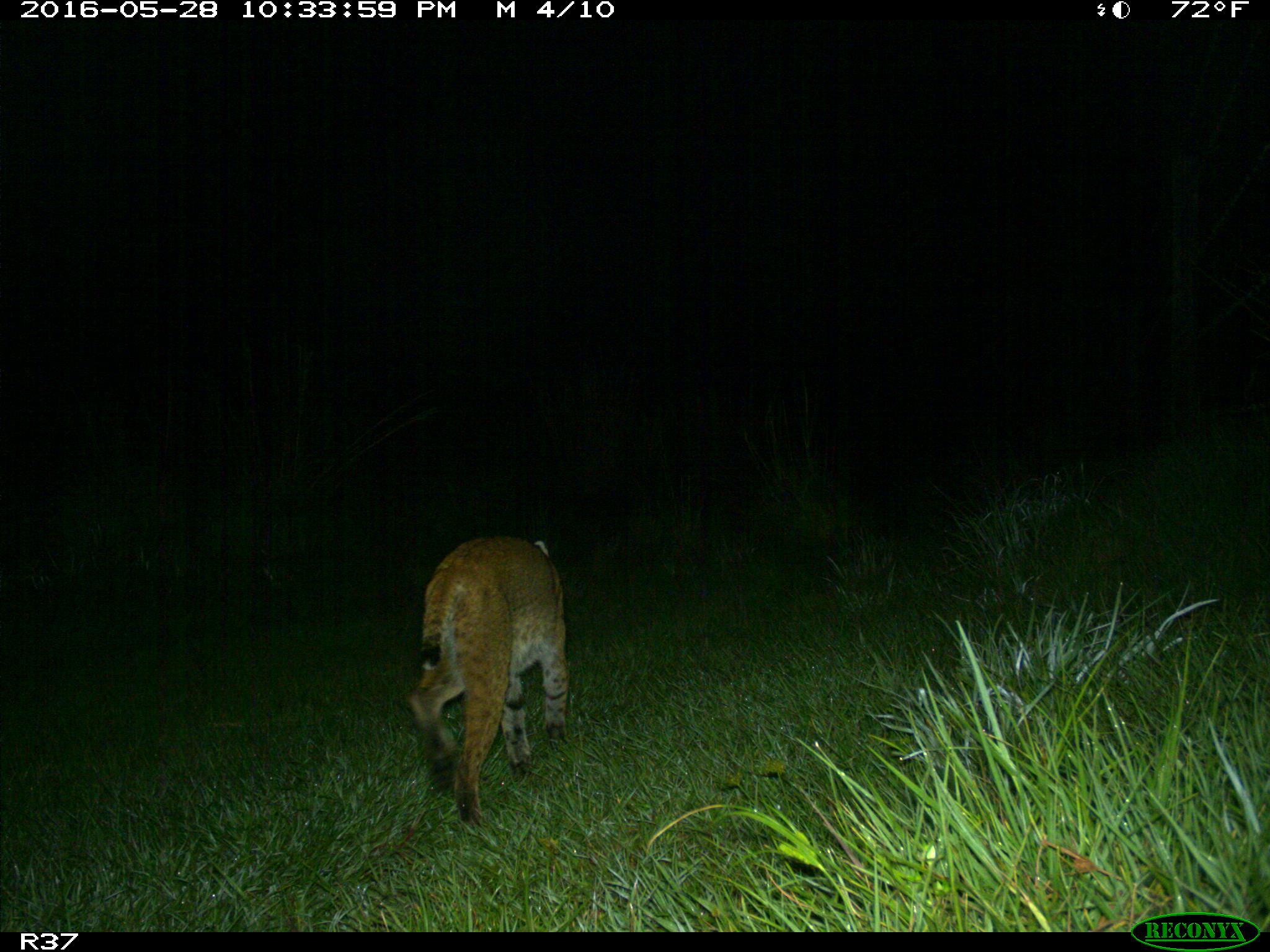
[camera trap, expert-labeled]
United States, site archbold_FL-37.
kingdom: Animalia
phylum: Chordata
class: Mammalia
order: Carnivora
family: Felidae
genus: Lynx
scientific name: Lynx rufus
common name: bobcat